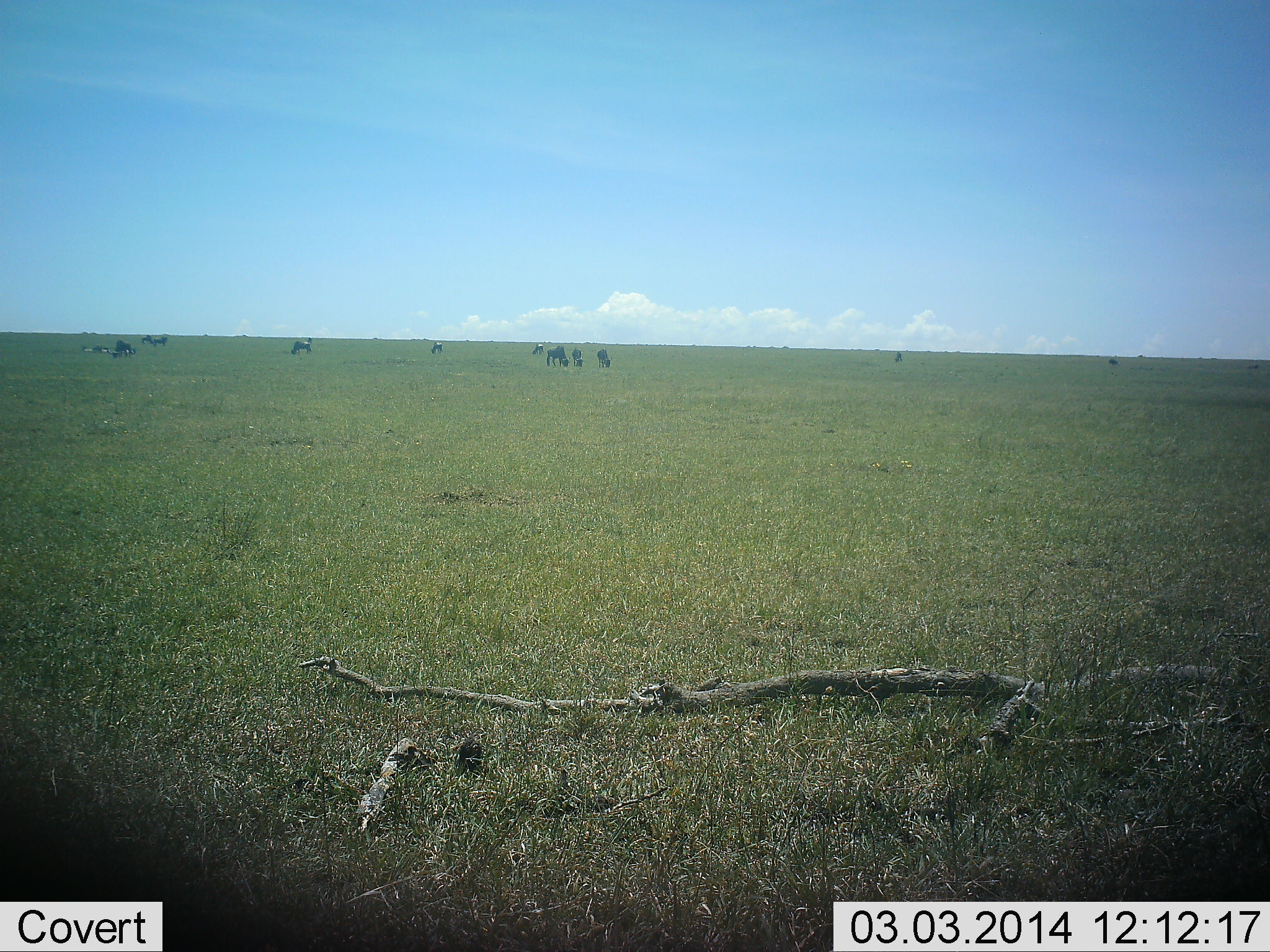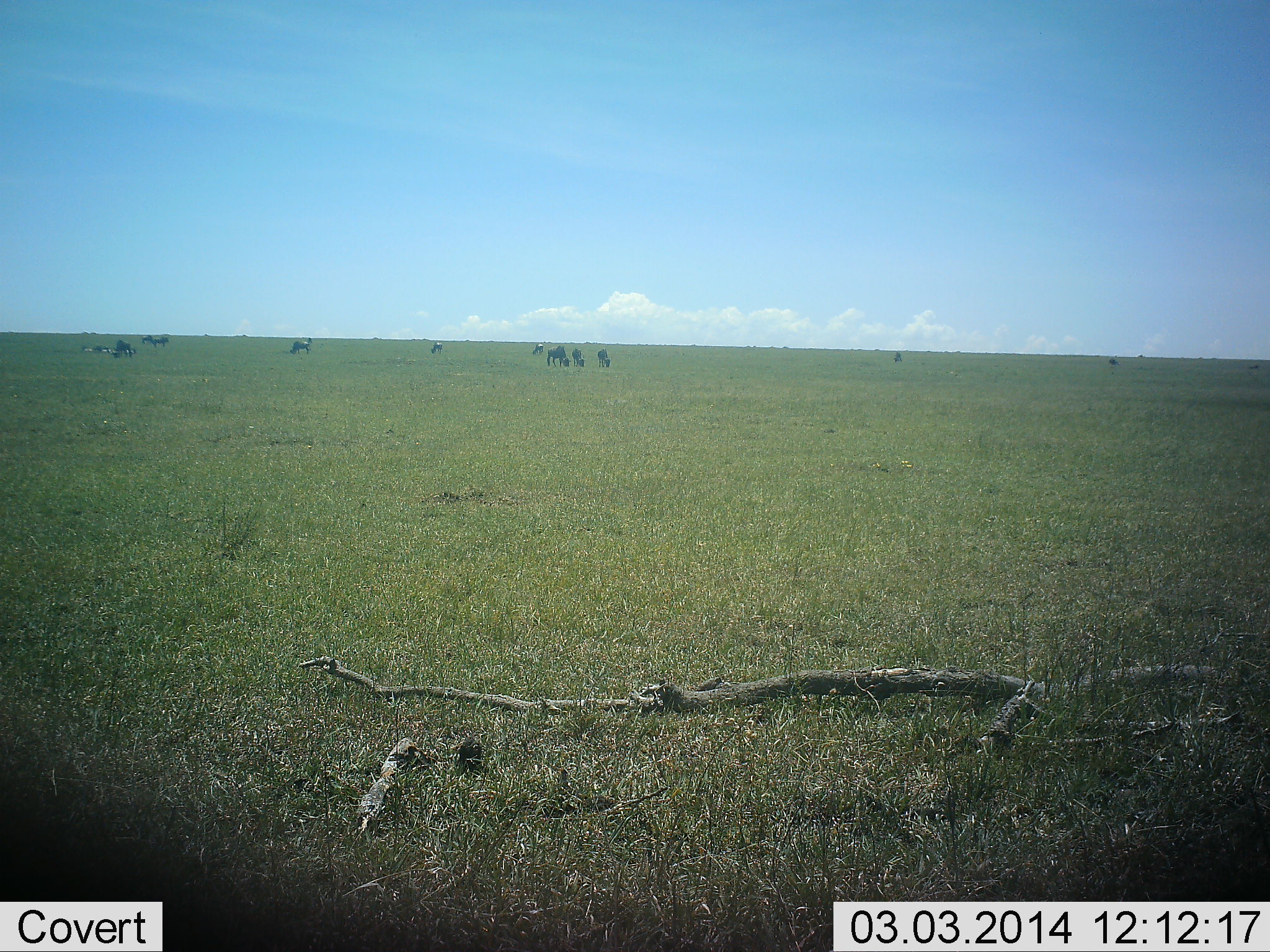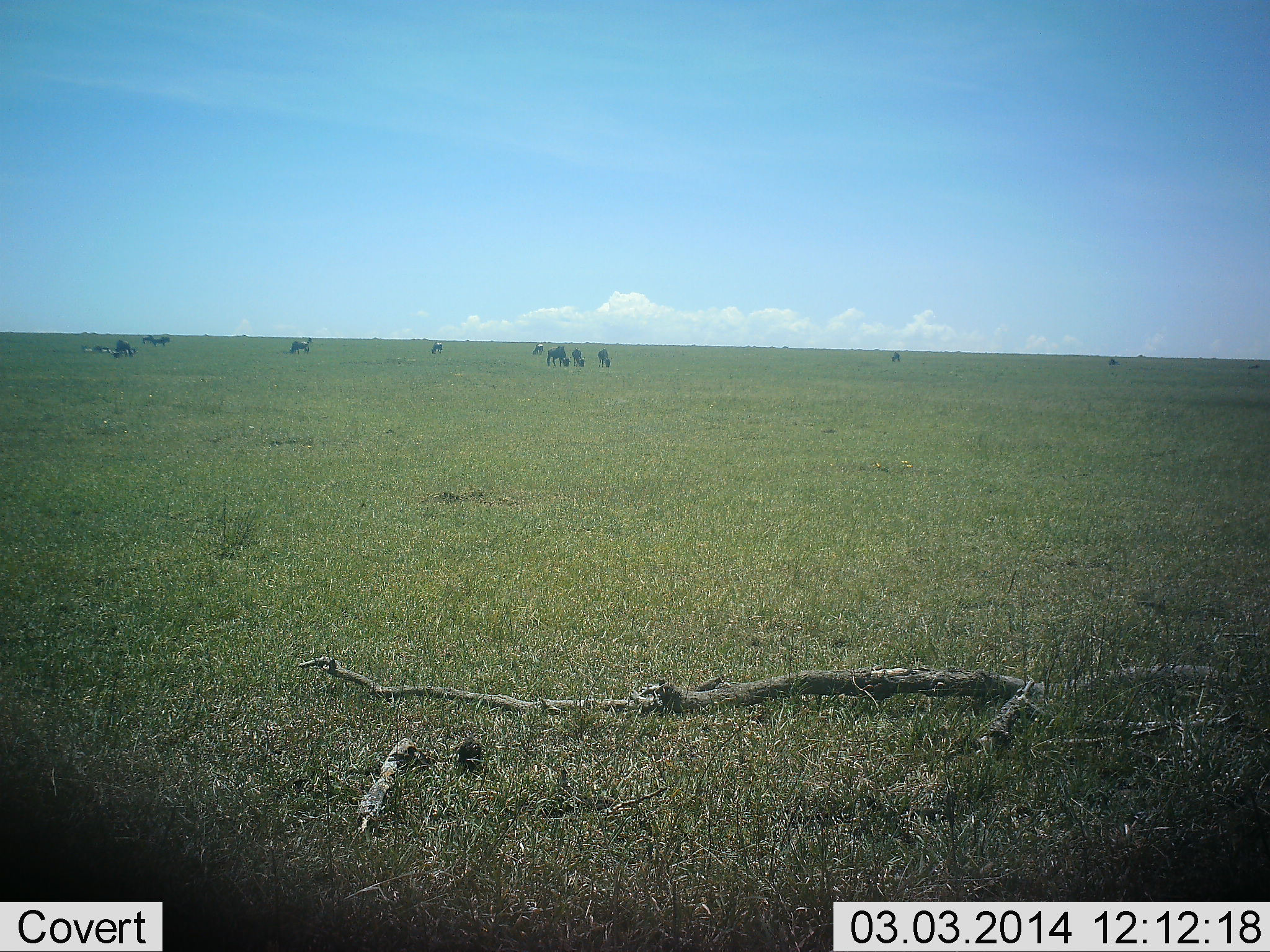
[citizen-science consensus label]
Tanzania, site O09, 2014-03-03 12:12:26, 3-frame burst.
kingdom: Animalia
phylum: Chordata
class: Mammalia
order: Artiodactyla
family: Bovidae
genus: Connochaetes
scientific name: Connochaetes taurinus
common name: blue wildebeest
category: wildebeest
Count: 10.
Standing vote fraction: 40%.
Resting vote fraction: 10%.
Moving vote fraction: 10%.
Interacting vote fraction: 0%.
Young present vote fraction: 0%.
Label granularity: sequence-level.